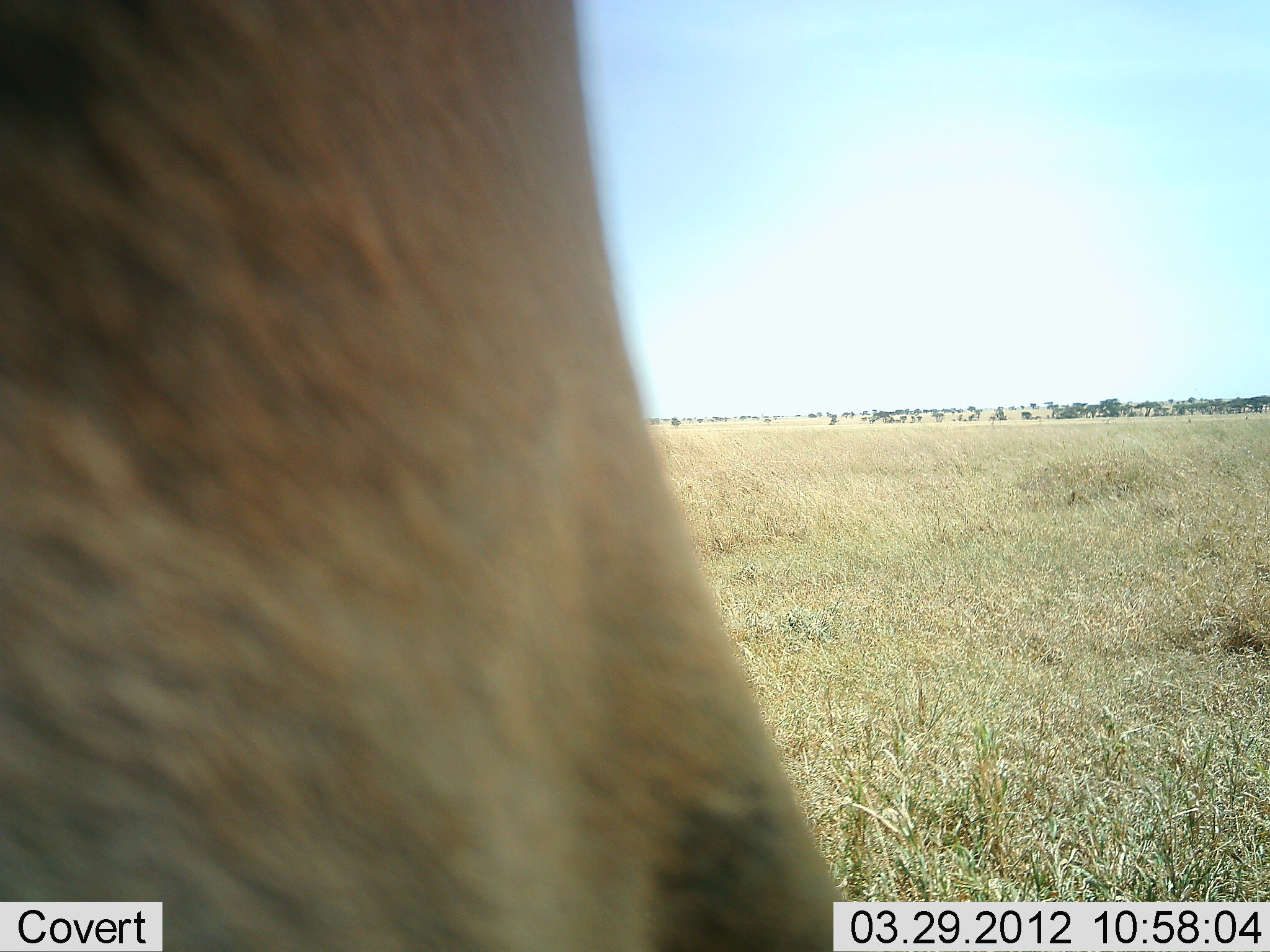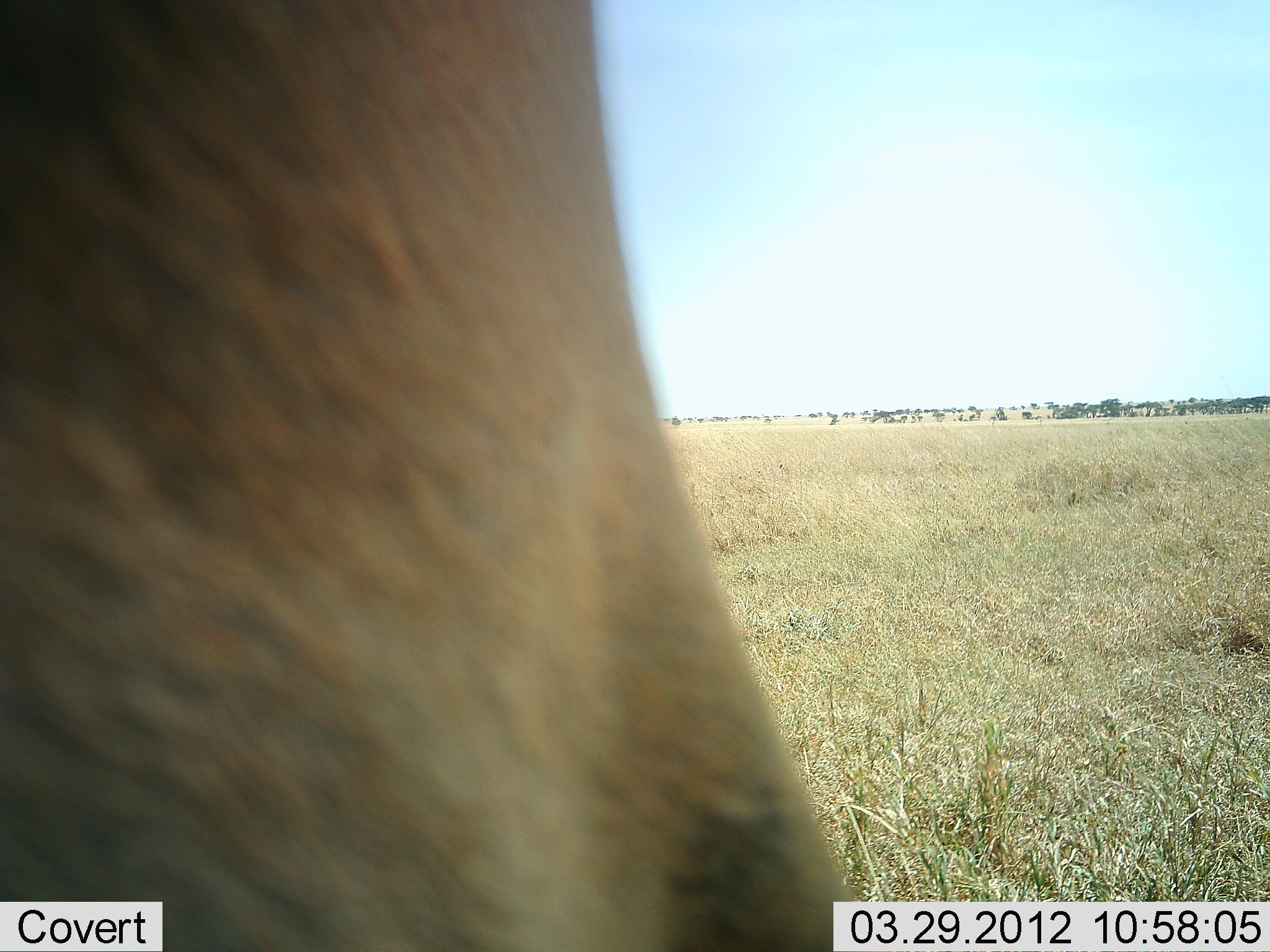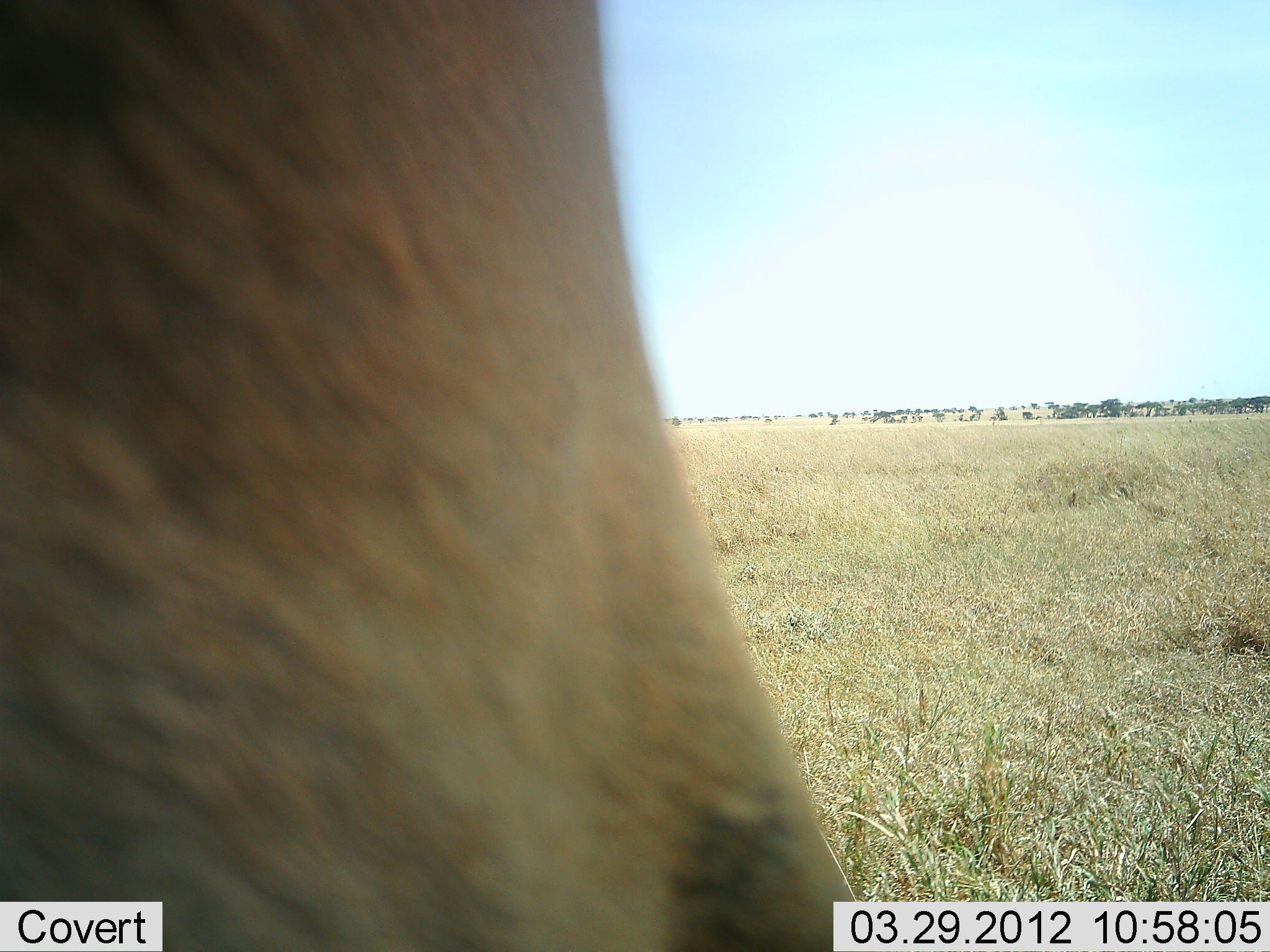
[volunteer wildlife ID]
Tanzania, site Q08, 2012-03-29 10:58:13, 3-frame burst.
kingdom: Animalia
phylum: Chordata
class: Mammalia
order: Artiodactyla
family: Bovidae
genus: Alcelaphus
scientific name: Alcelaphus buselaphus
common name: hartebeest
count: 1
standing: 94%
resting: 6%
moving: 0%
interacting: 0%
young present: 0%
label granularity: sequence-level